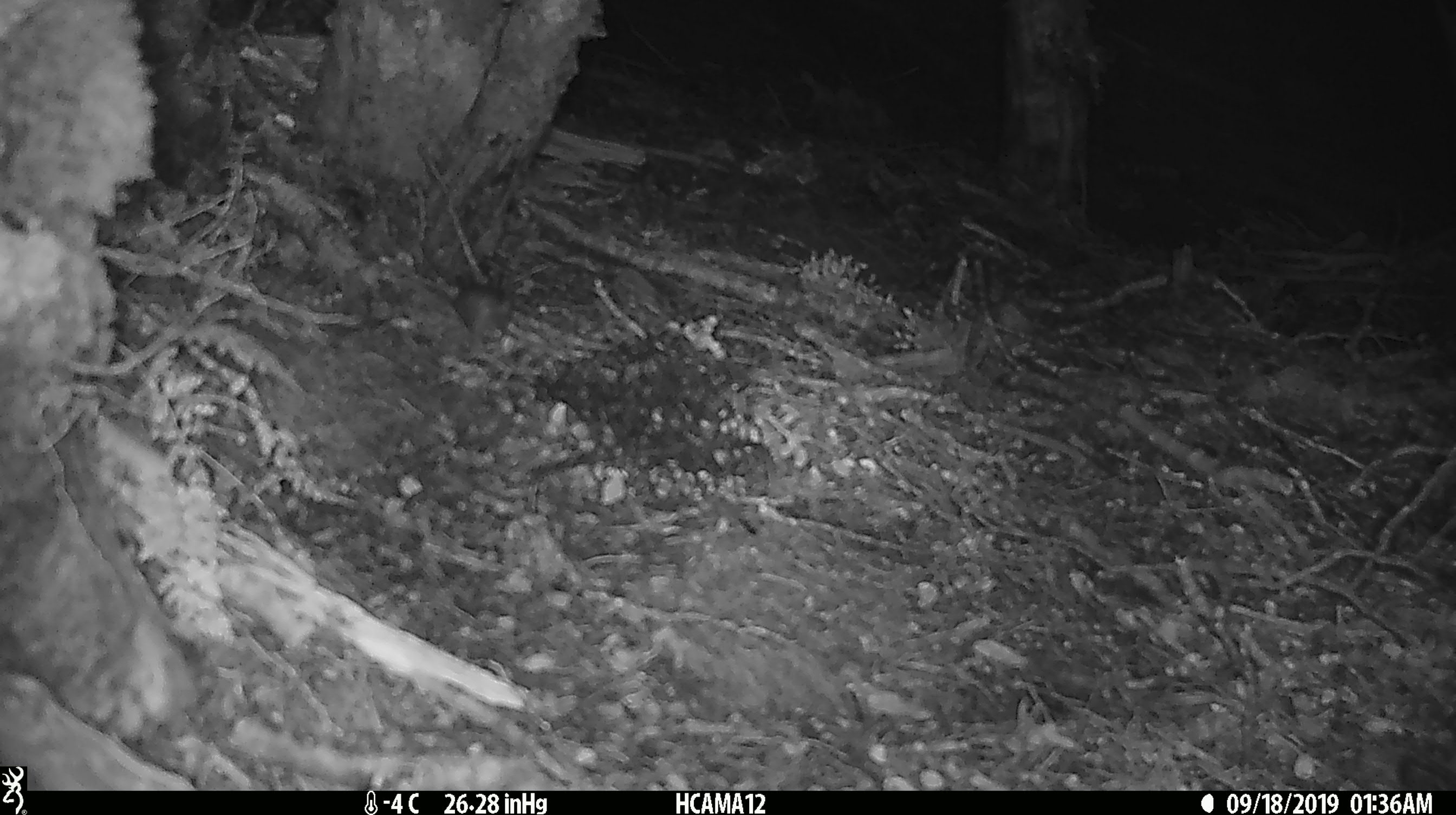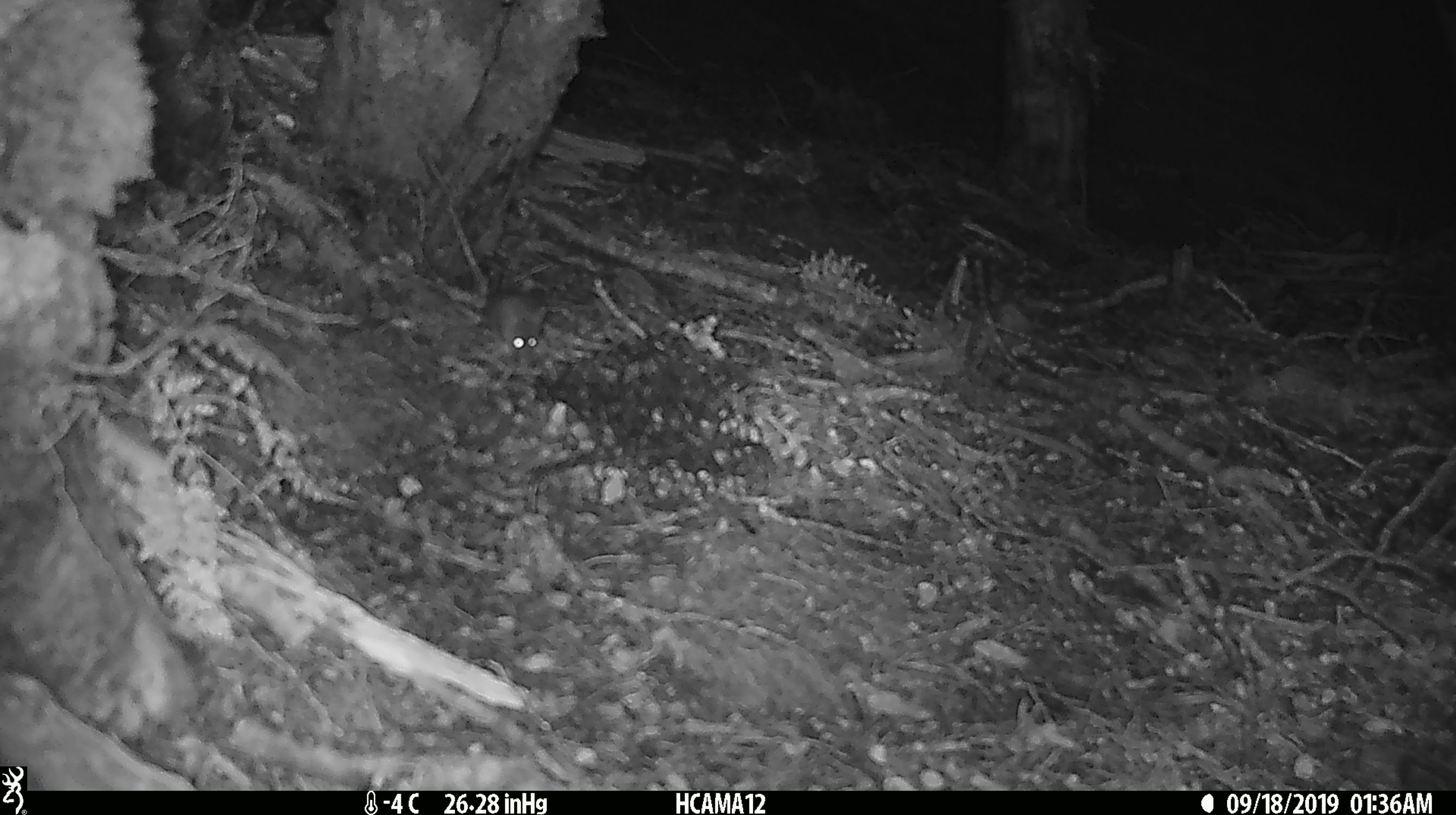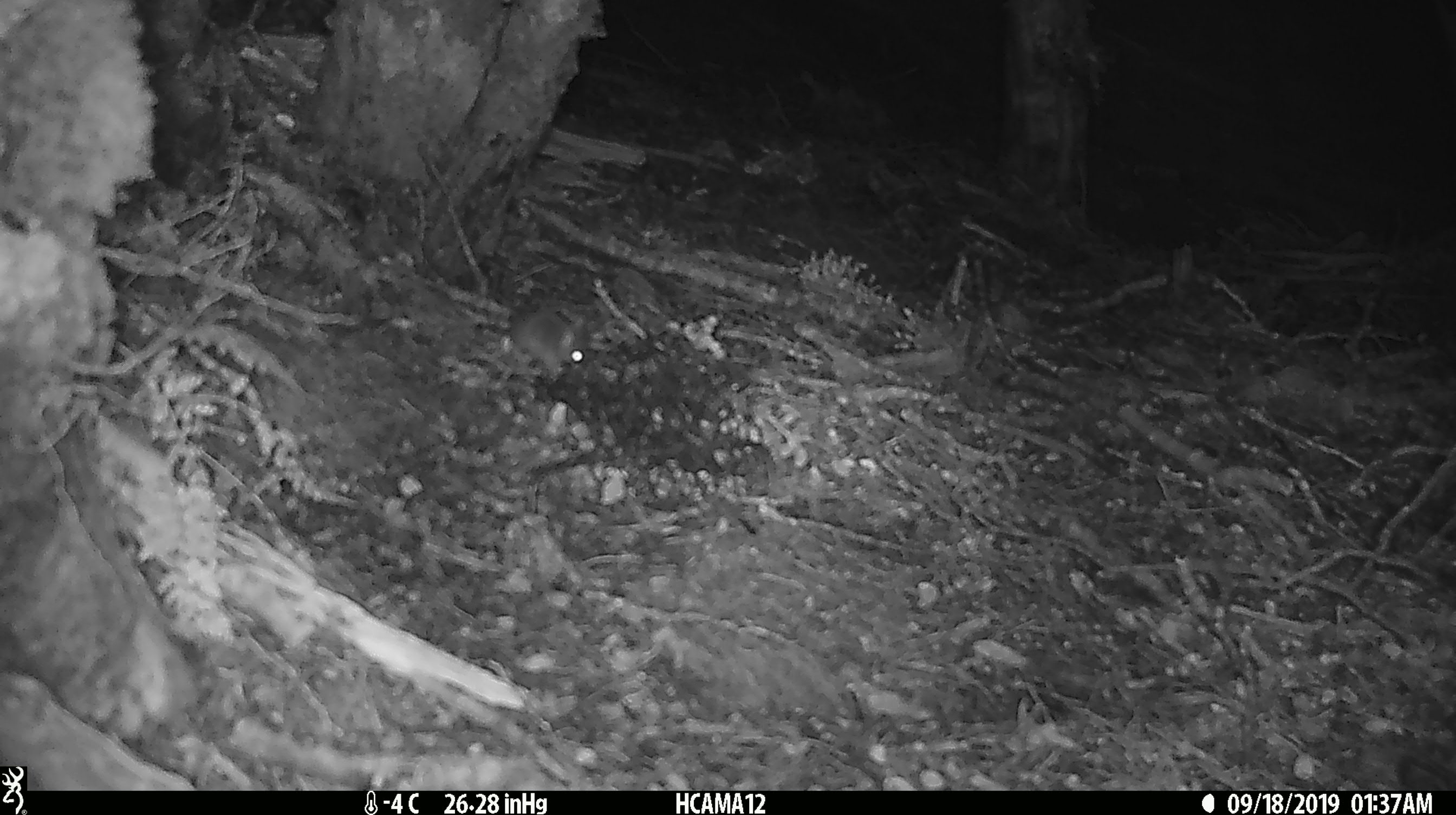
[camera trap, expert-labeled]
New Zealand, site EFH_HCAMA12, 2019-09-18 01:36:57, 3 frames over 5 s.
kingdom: Animalia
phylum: Chordata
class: Mammalia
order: Rodentia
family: Muridae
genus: Mus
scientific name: Mus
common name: mouse